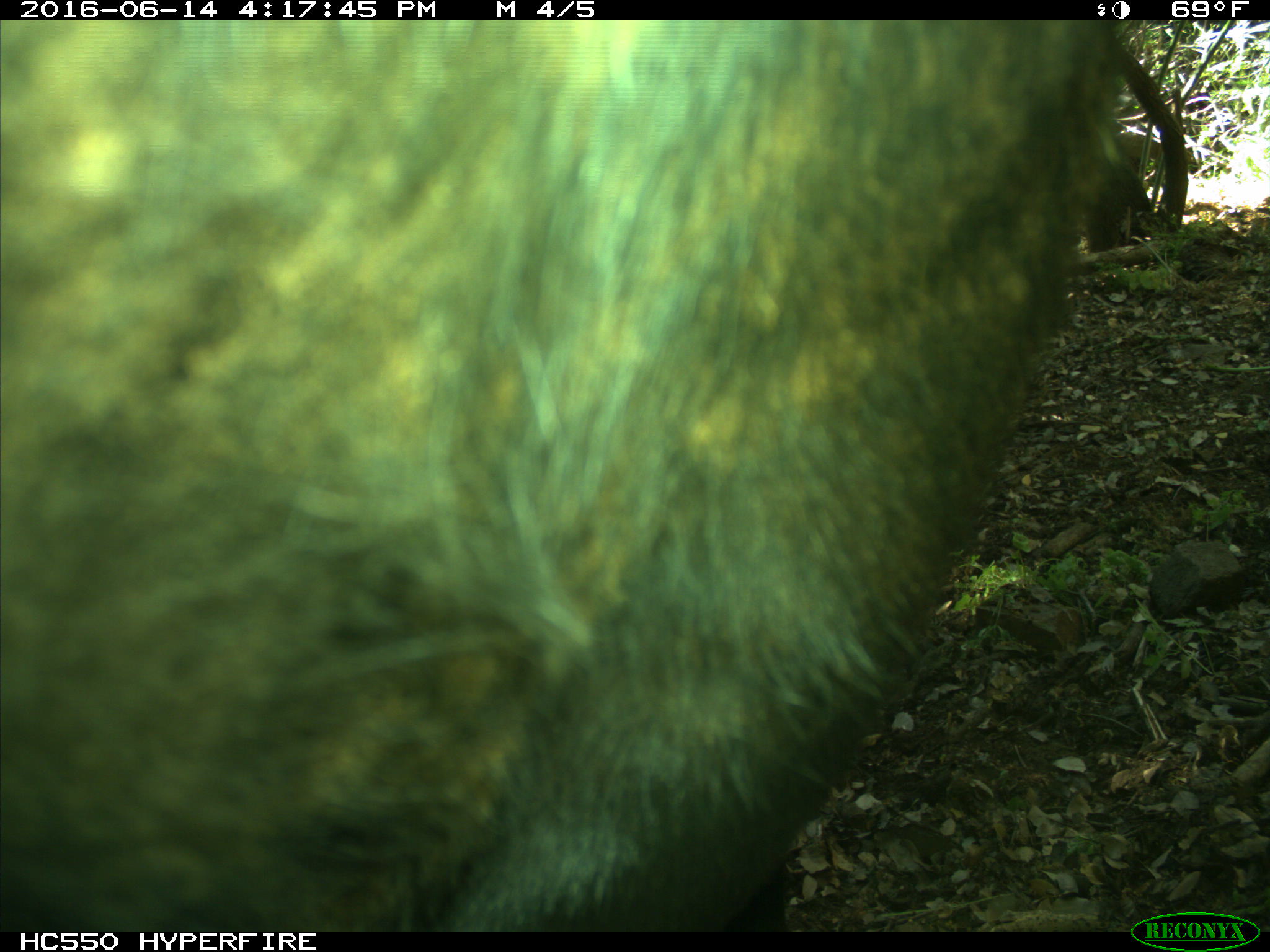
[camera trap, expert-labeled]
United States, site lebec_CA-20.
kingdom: Animalia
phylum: Chordata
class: Mammalia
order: Artiodactyla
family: Bovidae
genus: Bos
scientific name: Bos taurus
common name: domestic cow